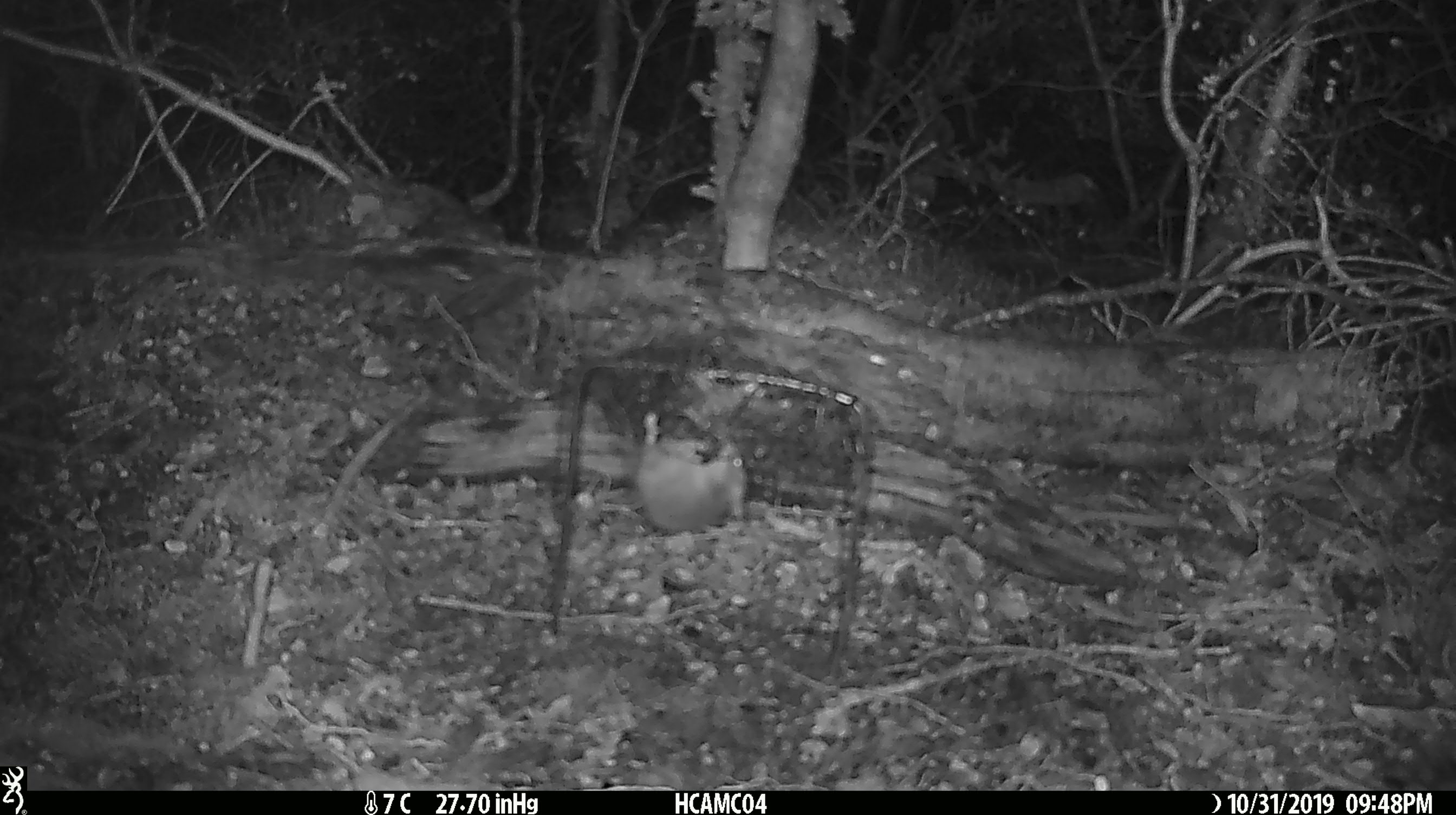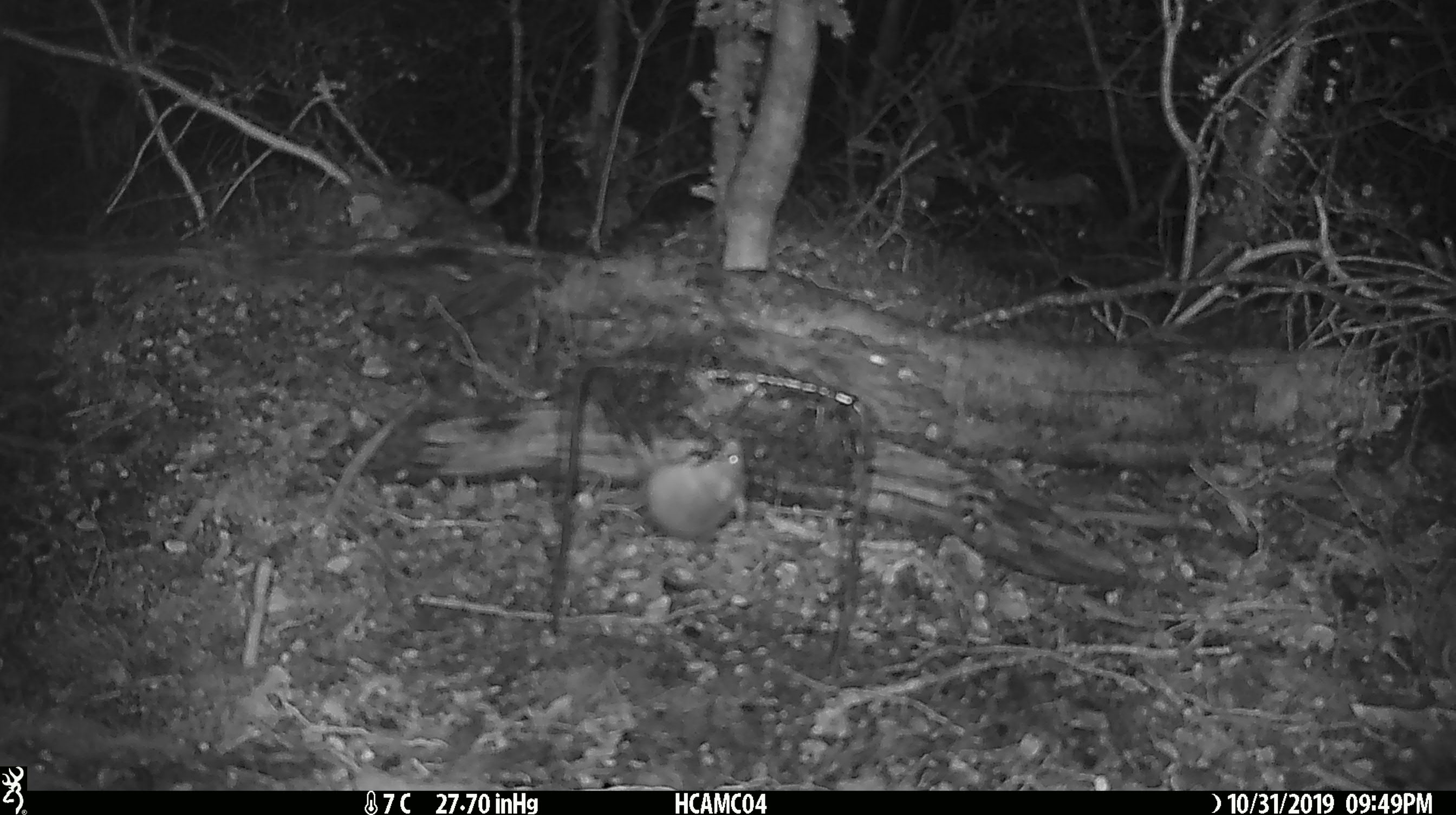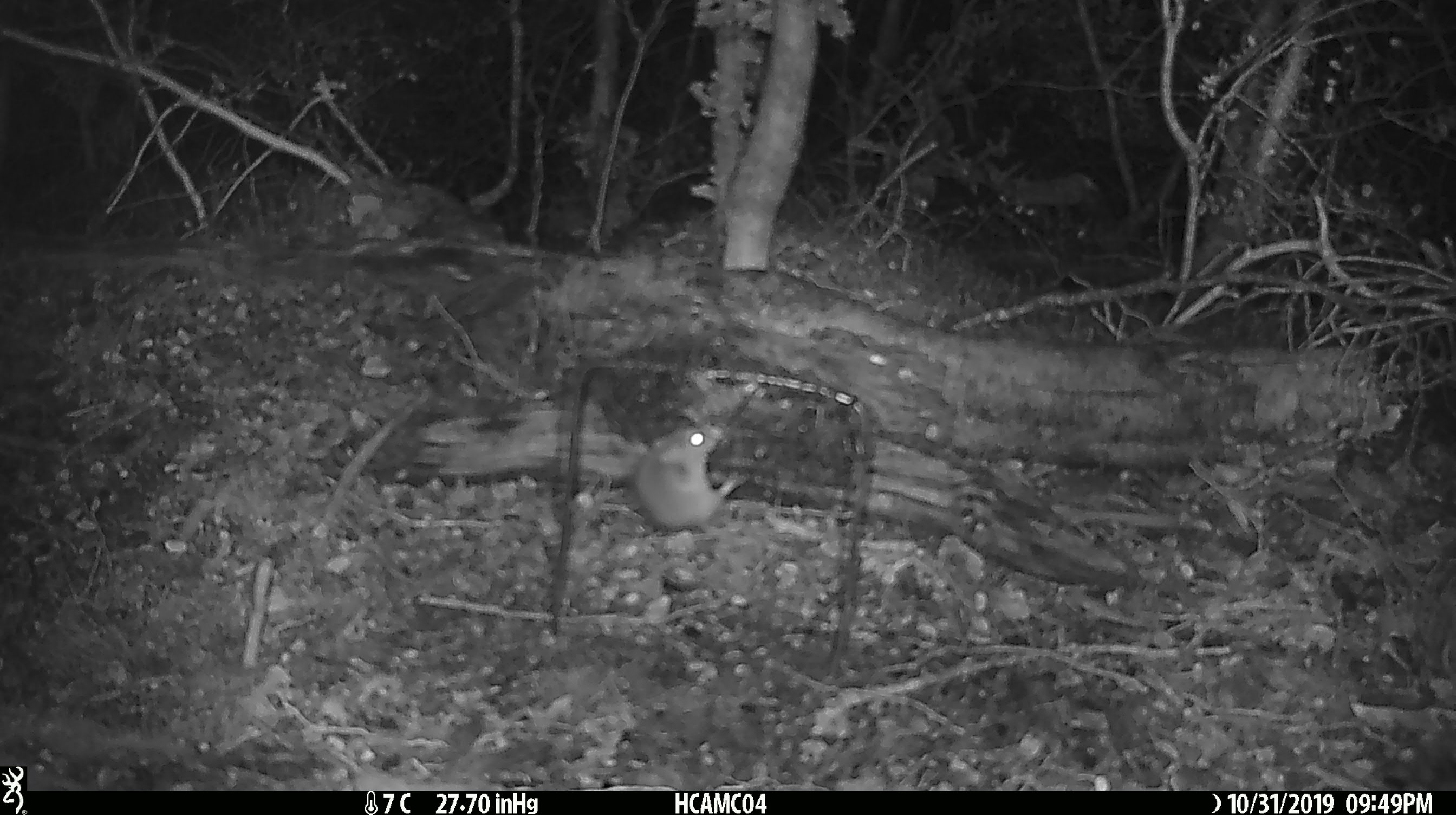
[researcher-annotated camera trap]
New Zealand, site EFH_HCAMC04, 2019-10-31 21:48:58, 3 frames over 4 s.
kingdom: Animalia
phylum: Chordata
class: Mammalia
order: Rodentia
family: Muridae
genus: Mus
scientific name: Mus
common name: mouse